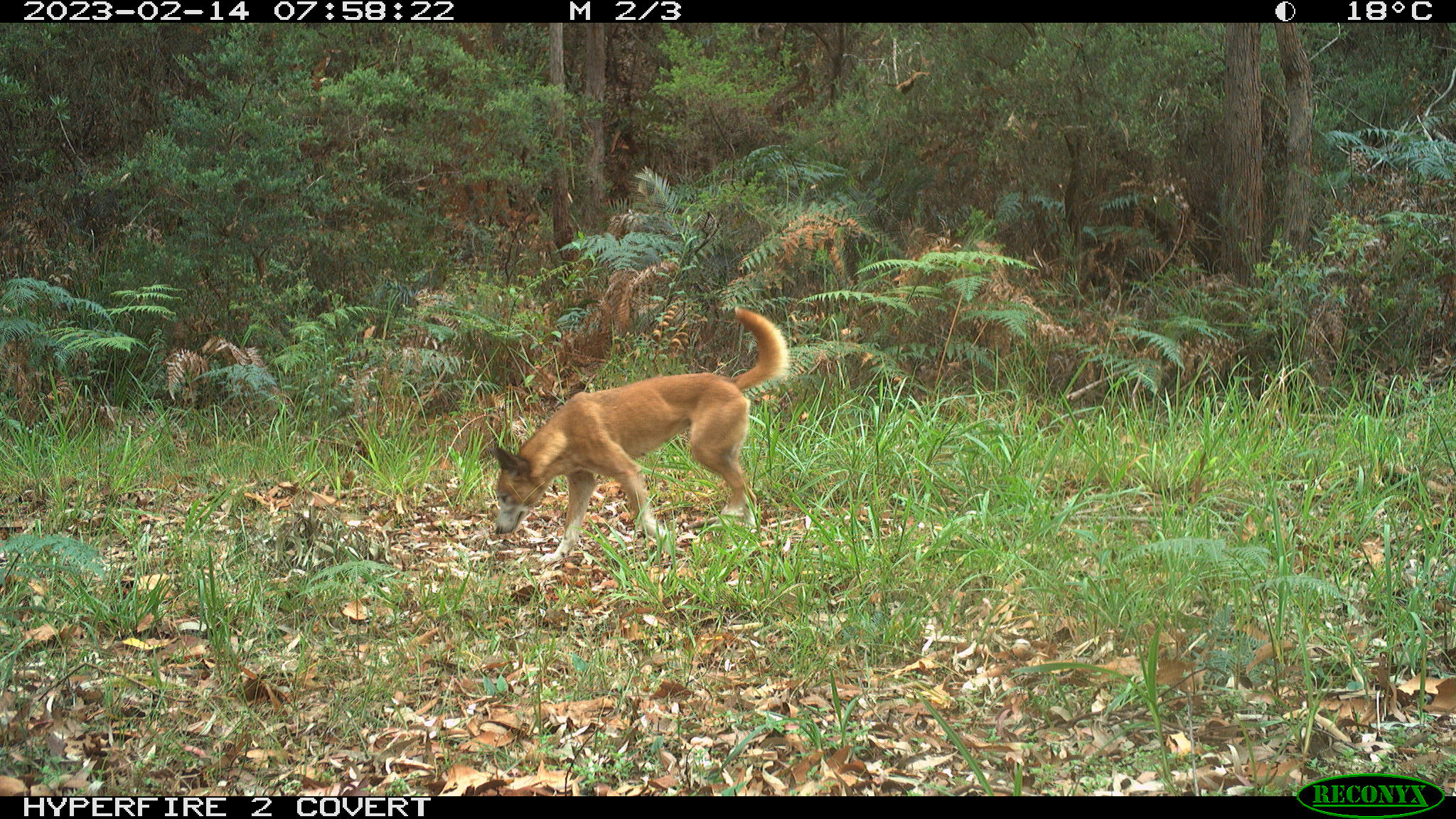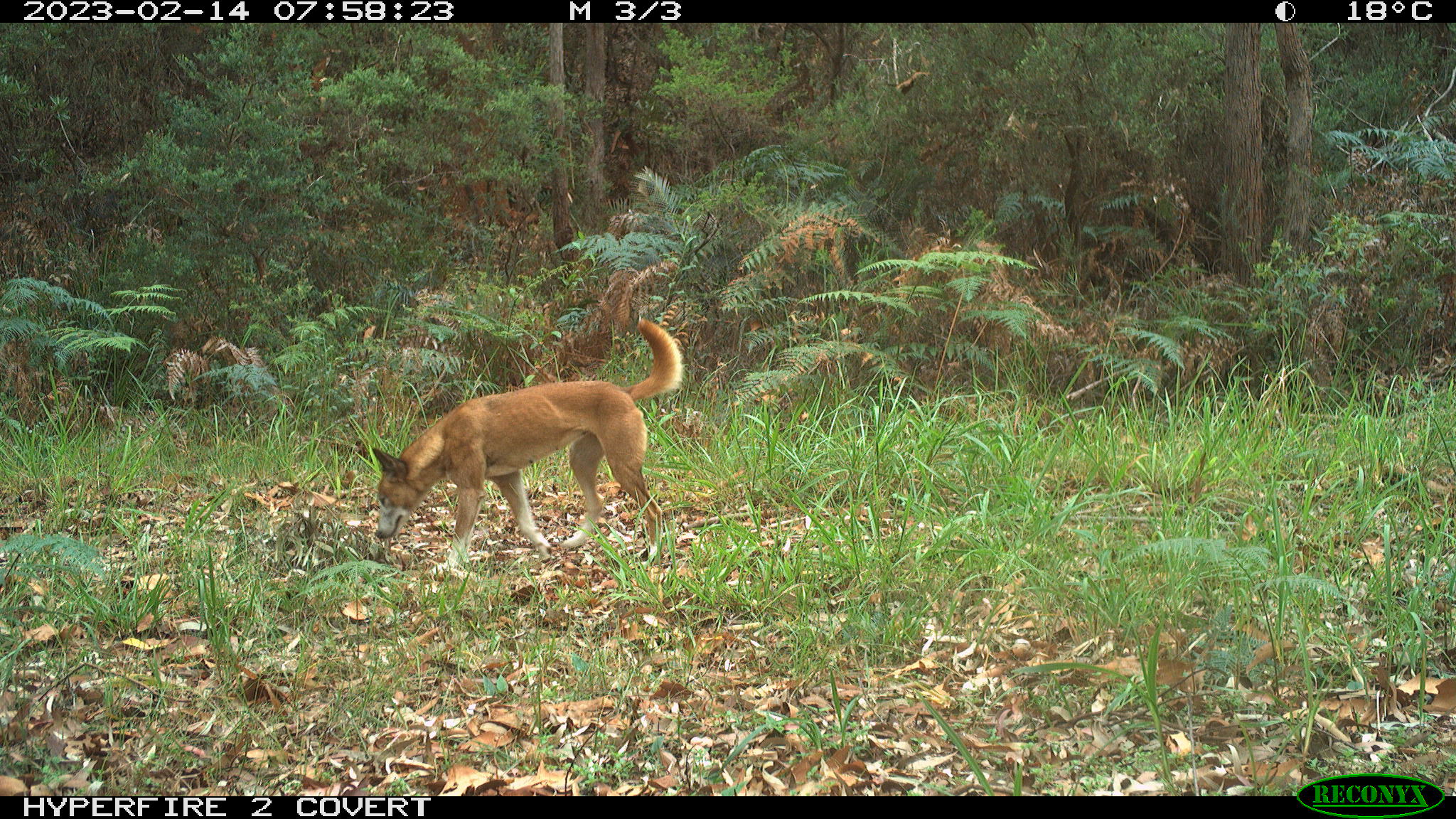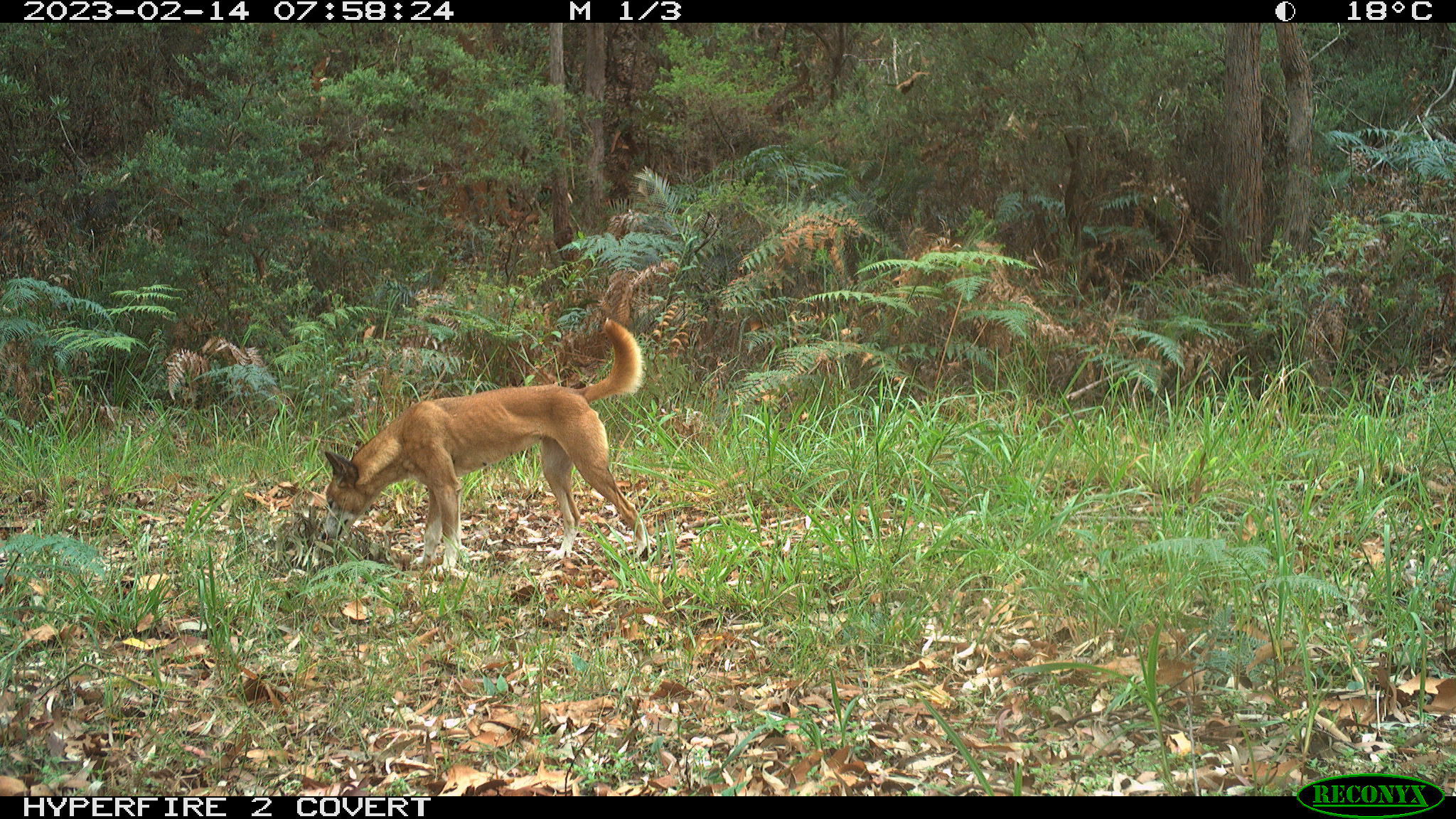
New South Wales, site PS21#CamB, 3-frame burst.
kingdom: Animalia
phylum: Chordata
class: Mammalia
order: Carnivora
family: Canidae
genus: Canis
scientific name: Canis familiaris dingo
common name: dingo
Dingo (Canis familiaris dingo).